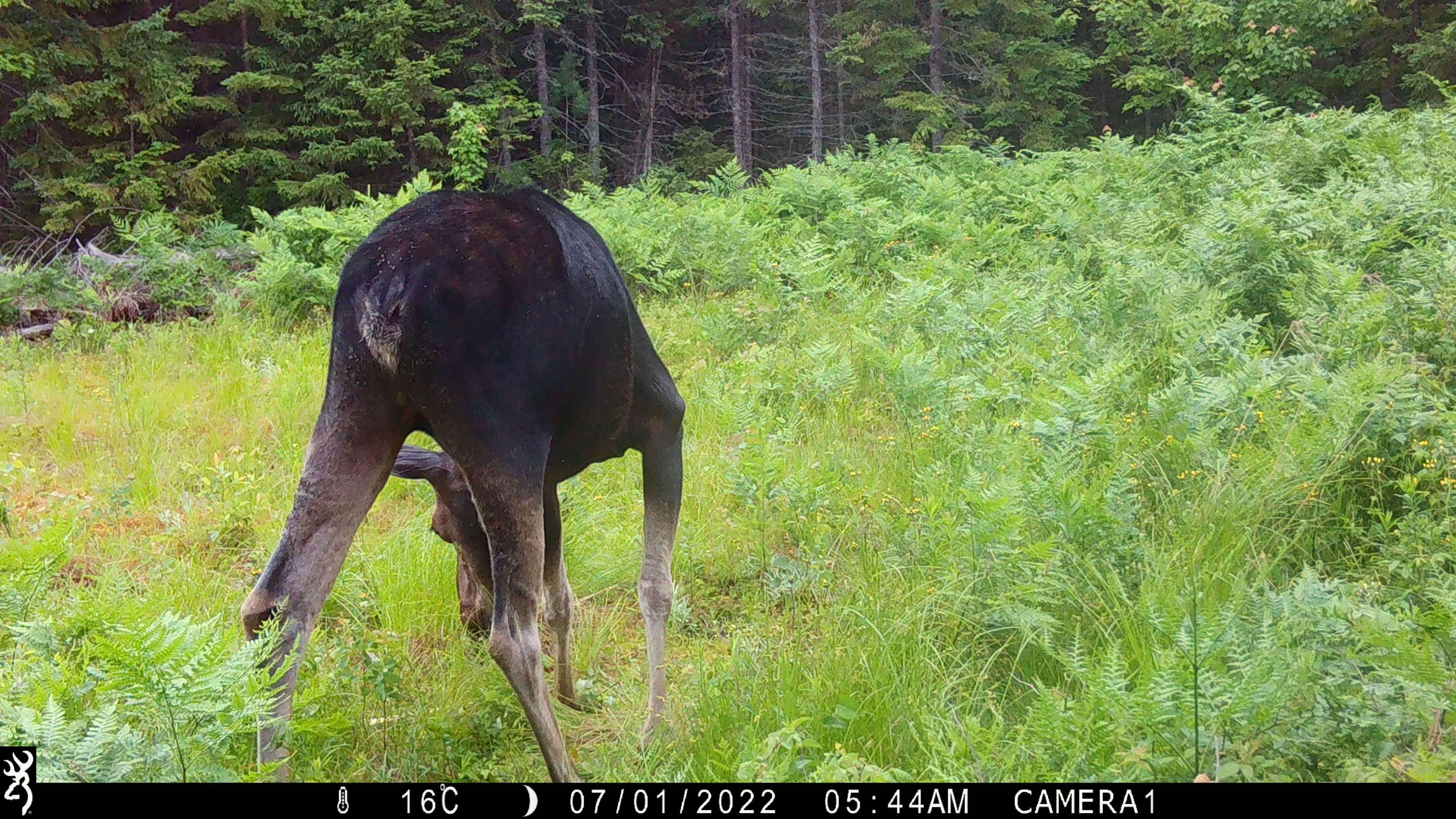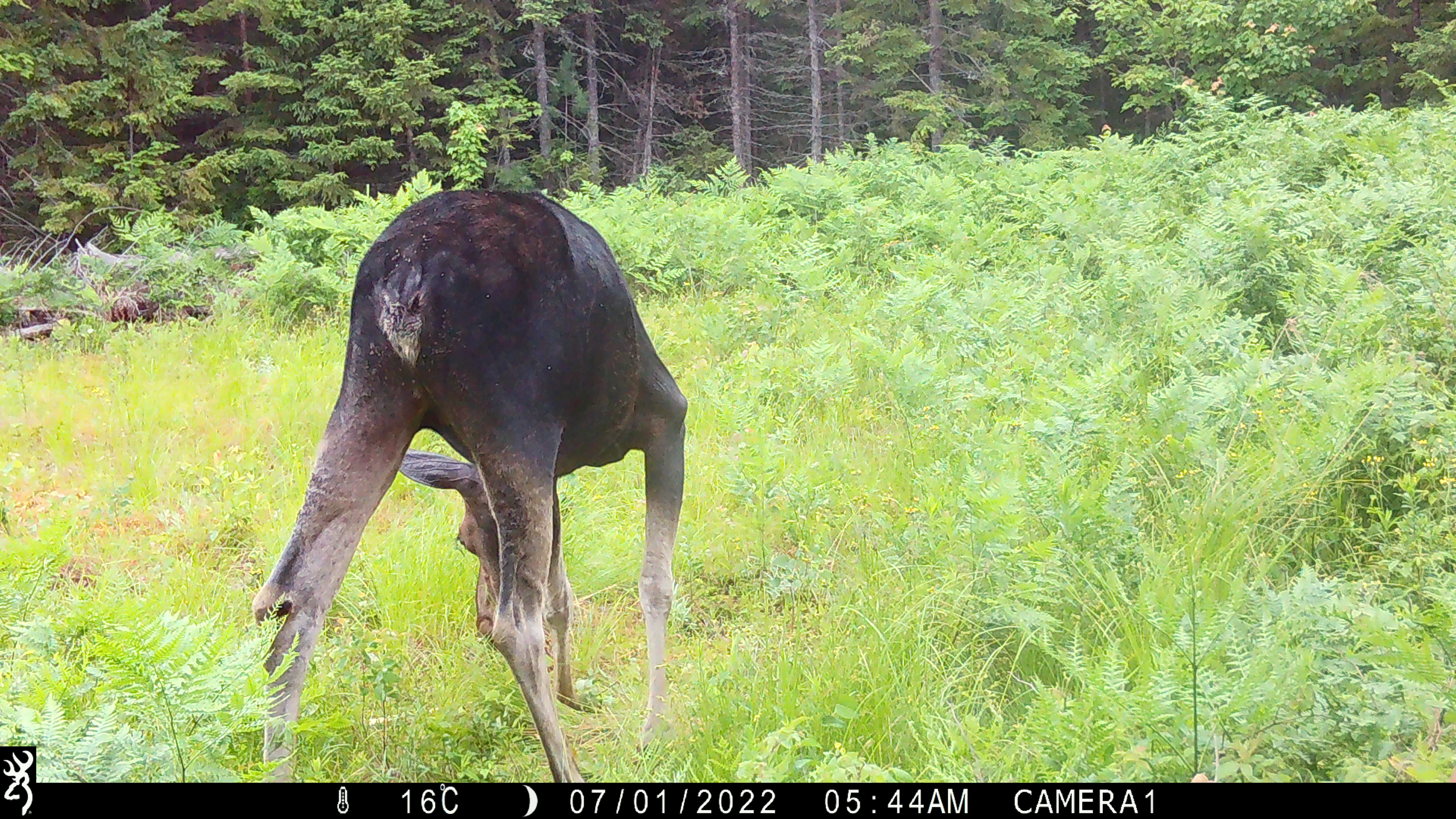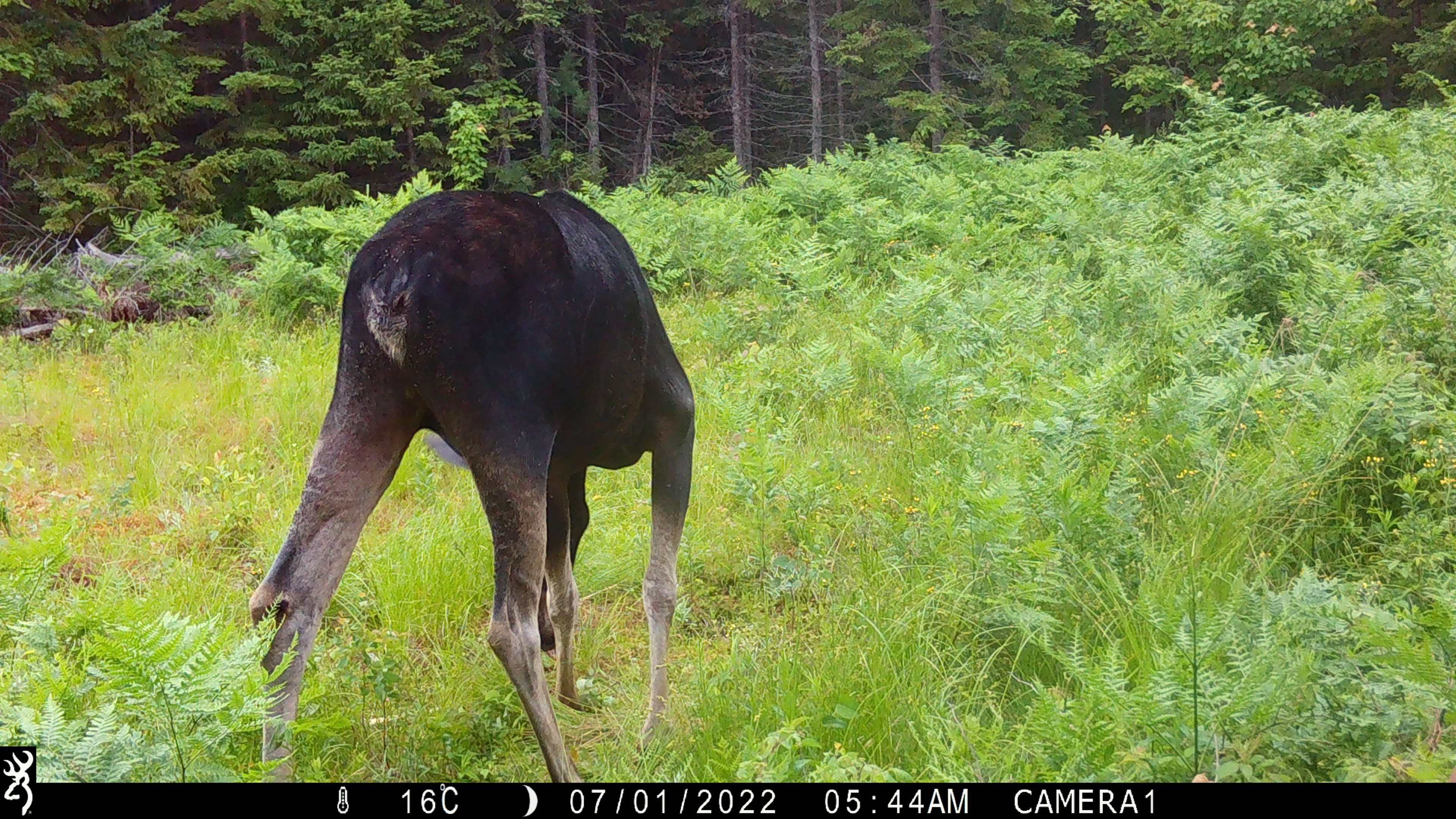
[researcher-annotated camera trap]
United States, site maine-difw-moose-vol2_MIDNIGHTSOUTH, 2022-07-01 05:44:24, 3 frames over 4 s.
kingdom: Animalia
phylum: Chordata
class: Mammalia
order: Artiodactyla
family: Cervidae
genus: Alces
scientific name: Alces alces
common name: moose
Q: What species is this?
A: Moose (Alces alces).